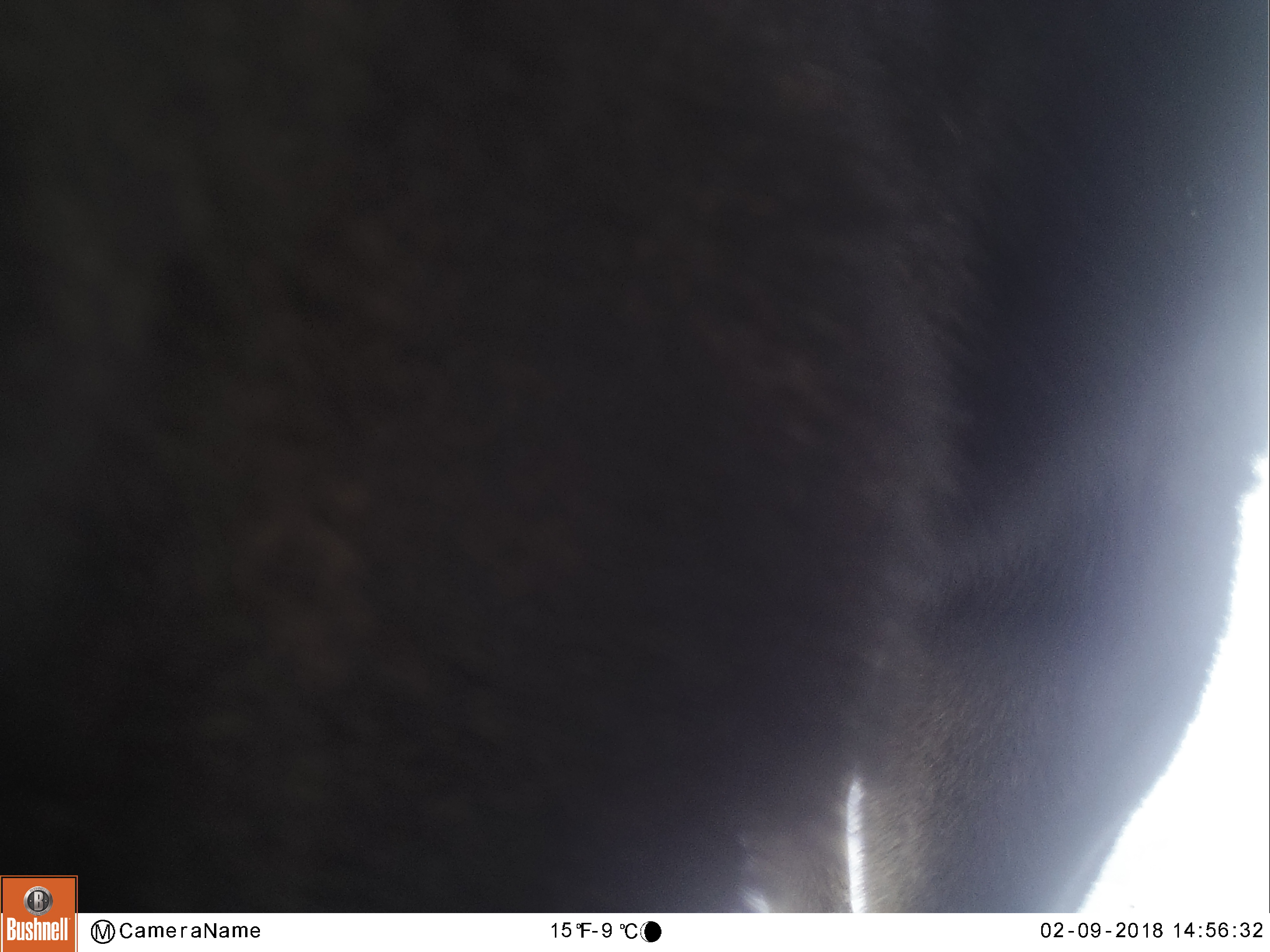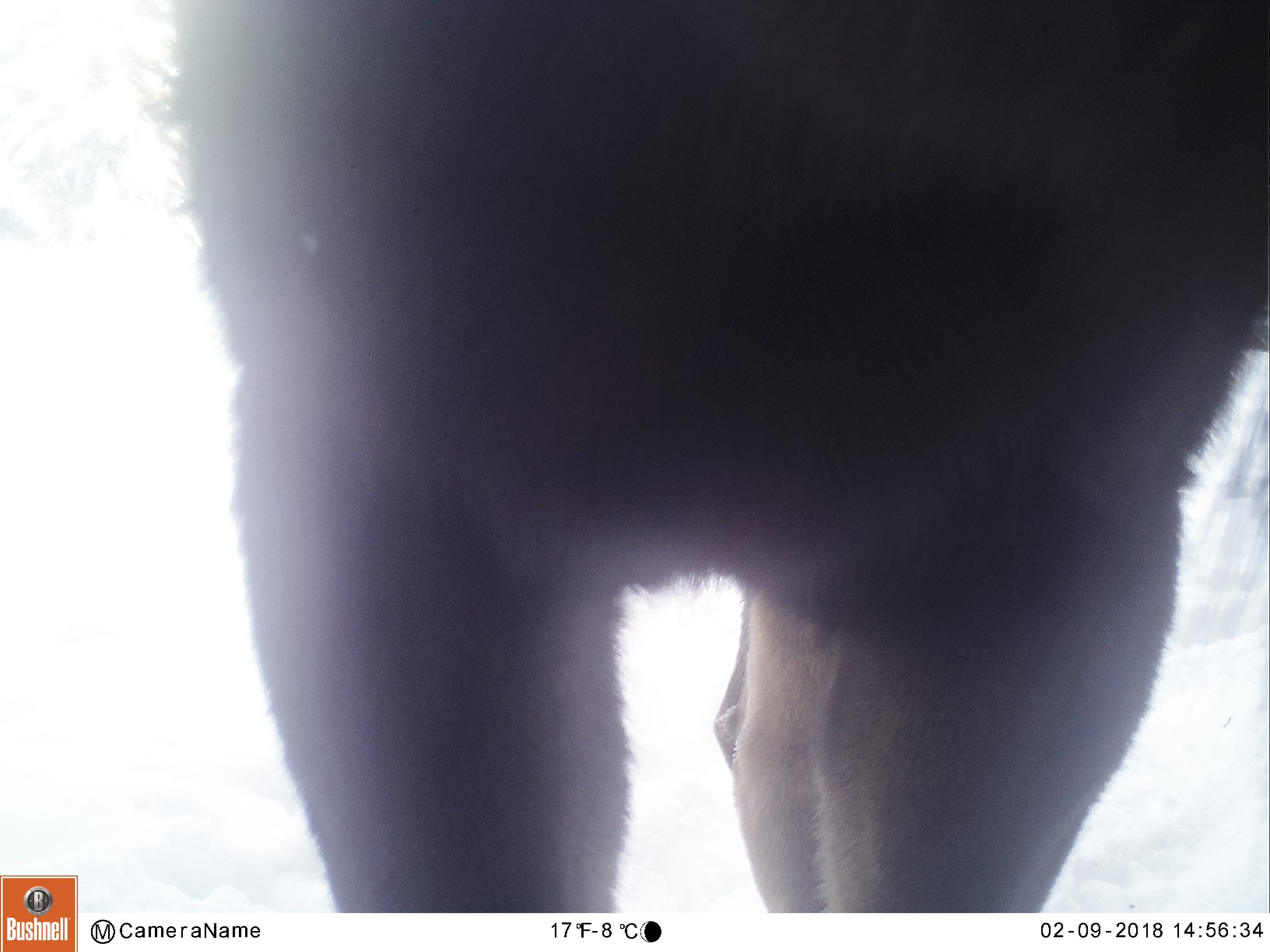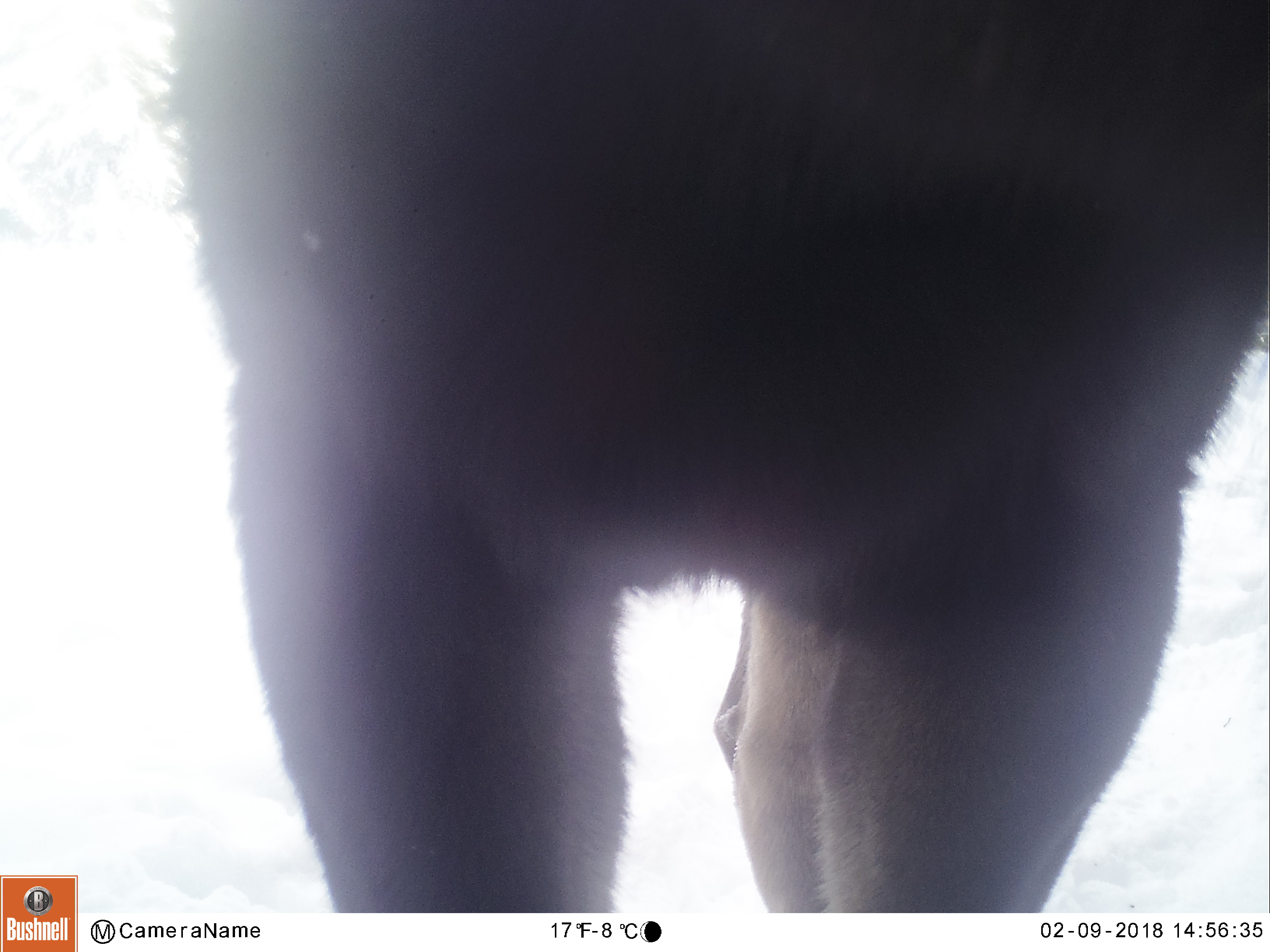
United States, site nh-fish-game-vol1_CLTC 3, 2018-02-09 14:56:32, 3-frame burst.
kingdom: Animalia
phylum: Chordata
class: Mammalia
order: Artiodactyla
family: Cervidae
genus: Alces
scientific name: Alces alces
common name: moose